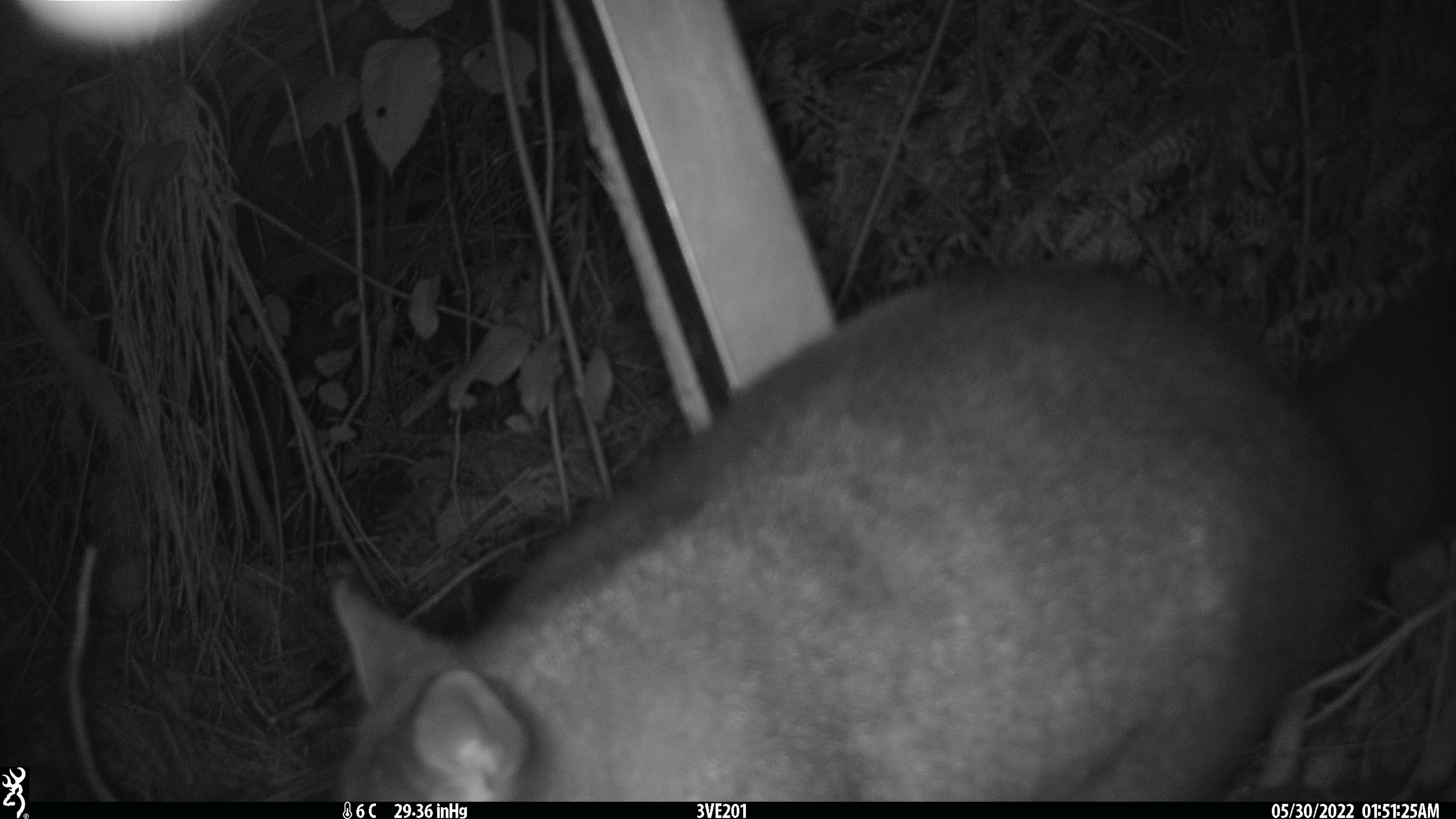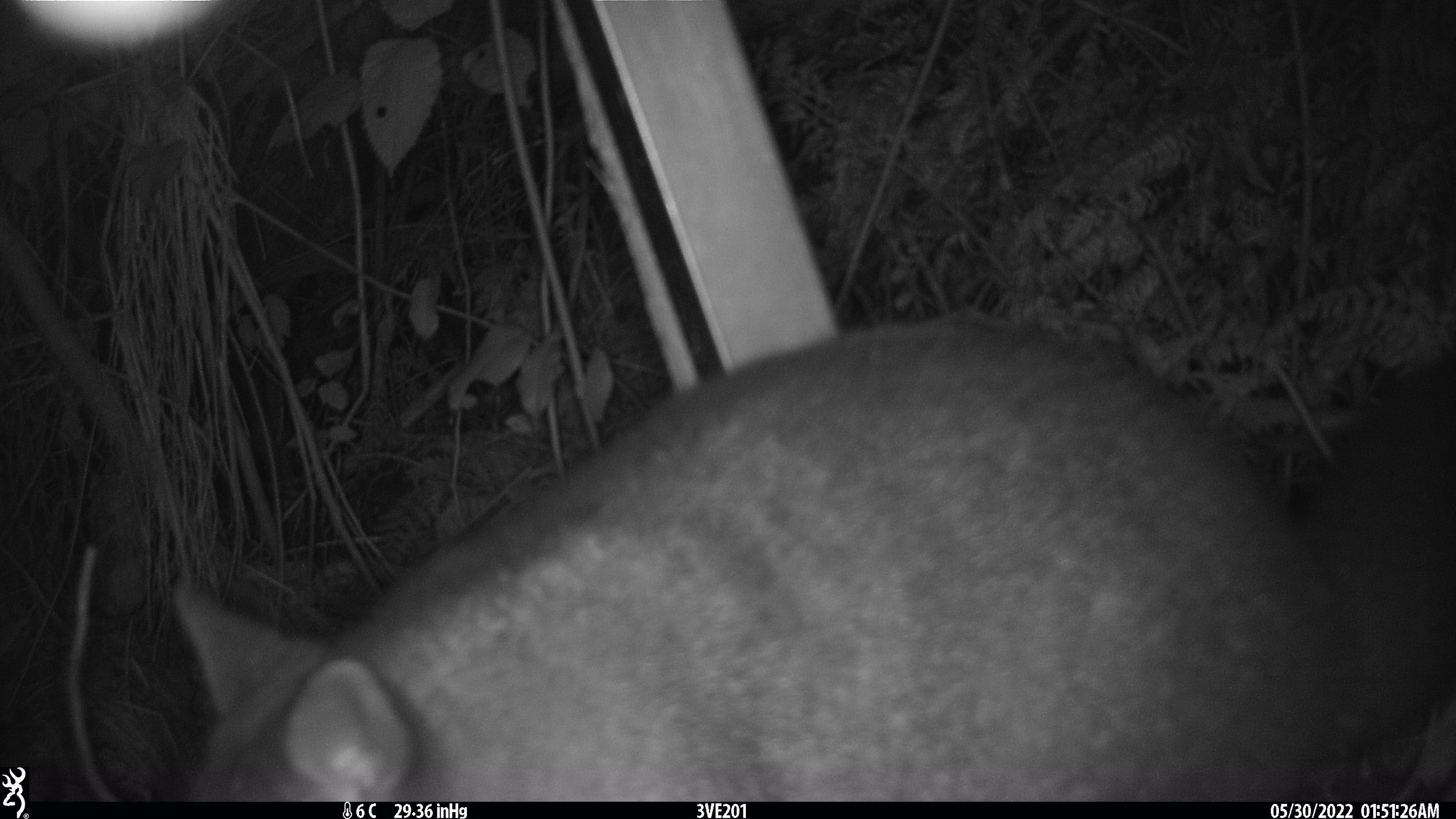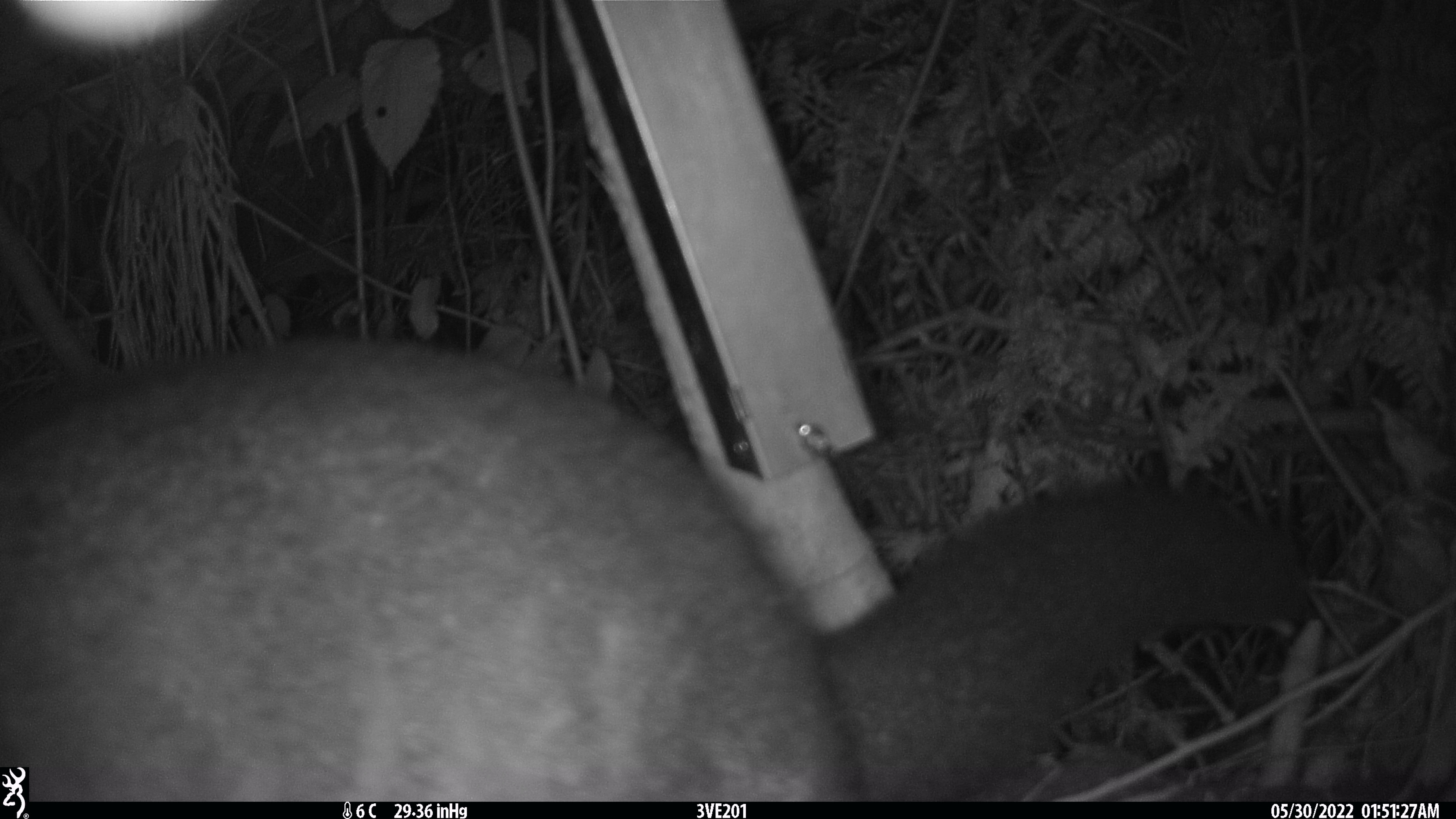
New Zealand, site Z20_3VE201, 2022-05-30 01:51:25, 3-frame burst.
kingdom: Animalia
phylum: Chordata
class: Mammalia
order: Diprotodontia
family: Phalangeridae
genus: Trichosurus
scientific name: Trichosurus vulpecula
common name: common brushtail possum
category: possum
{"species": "possum (common brushtail possum) (Trichosurus vulpecula)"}